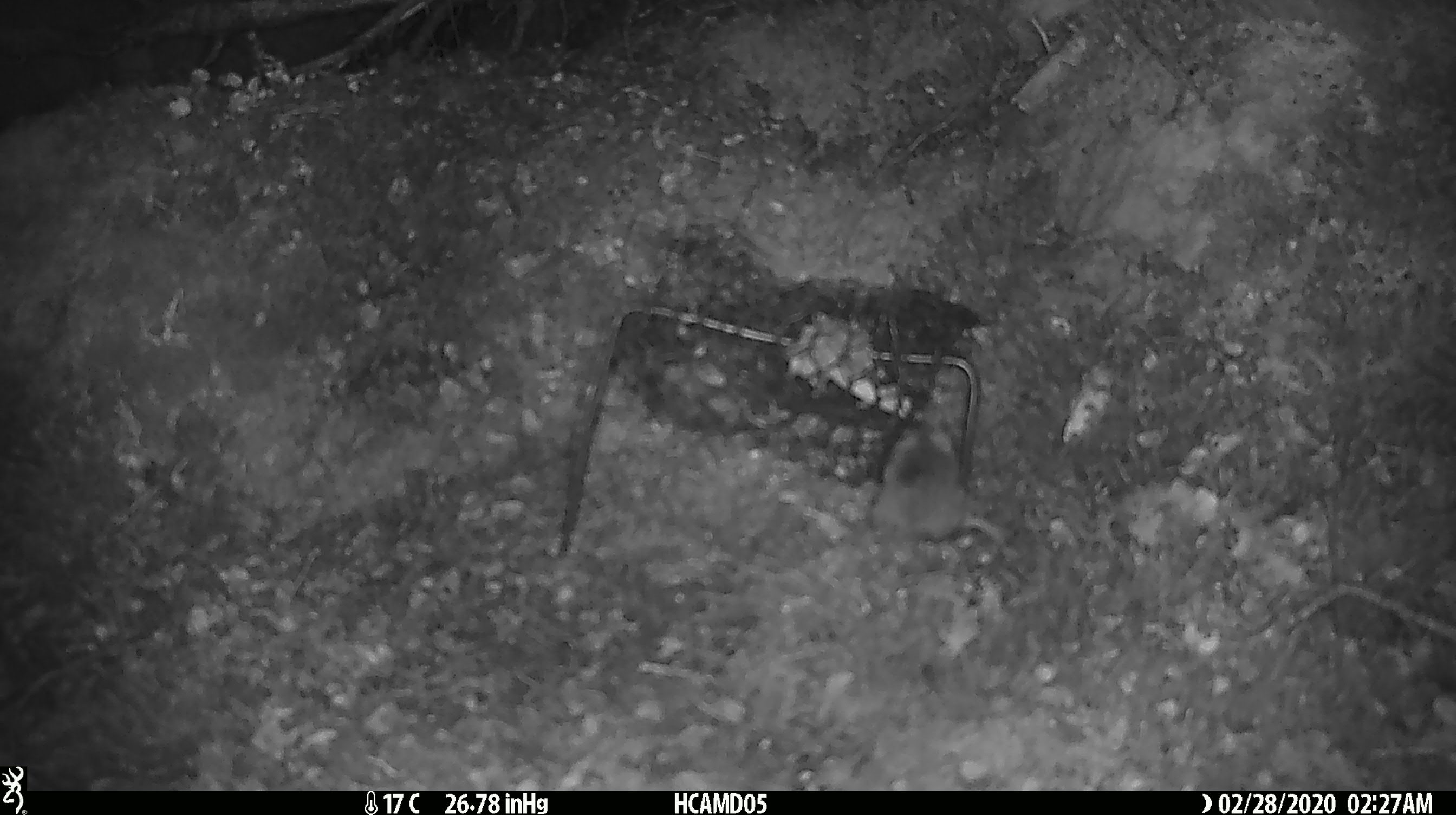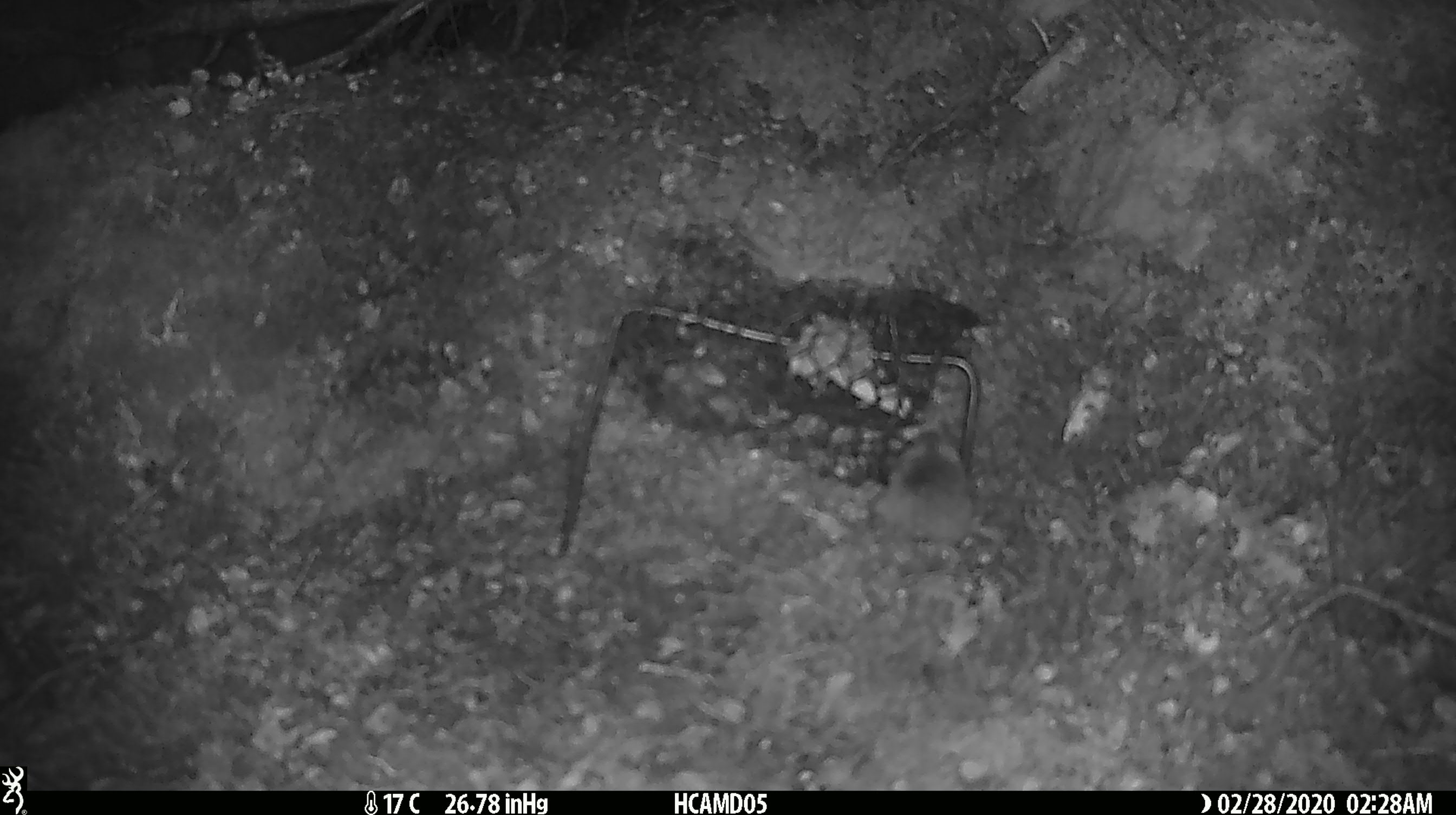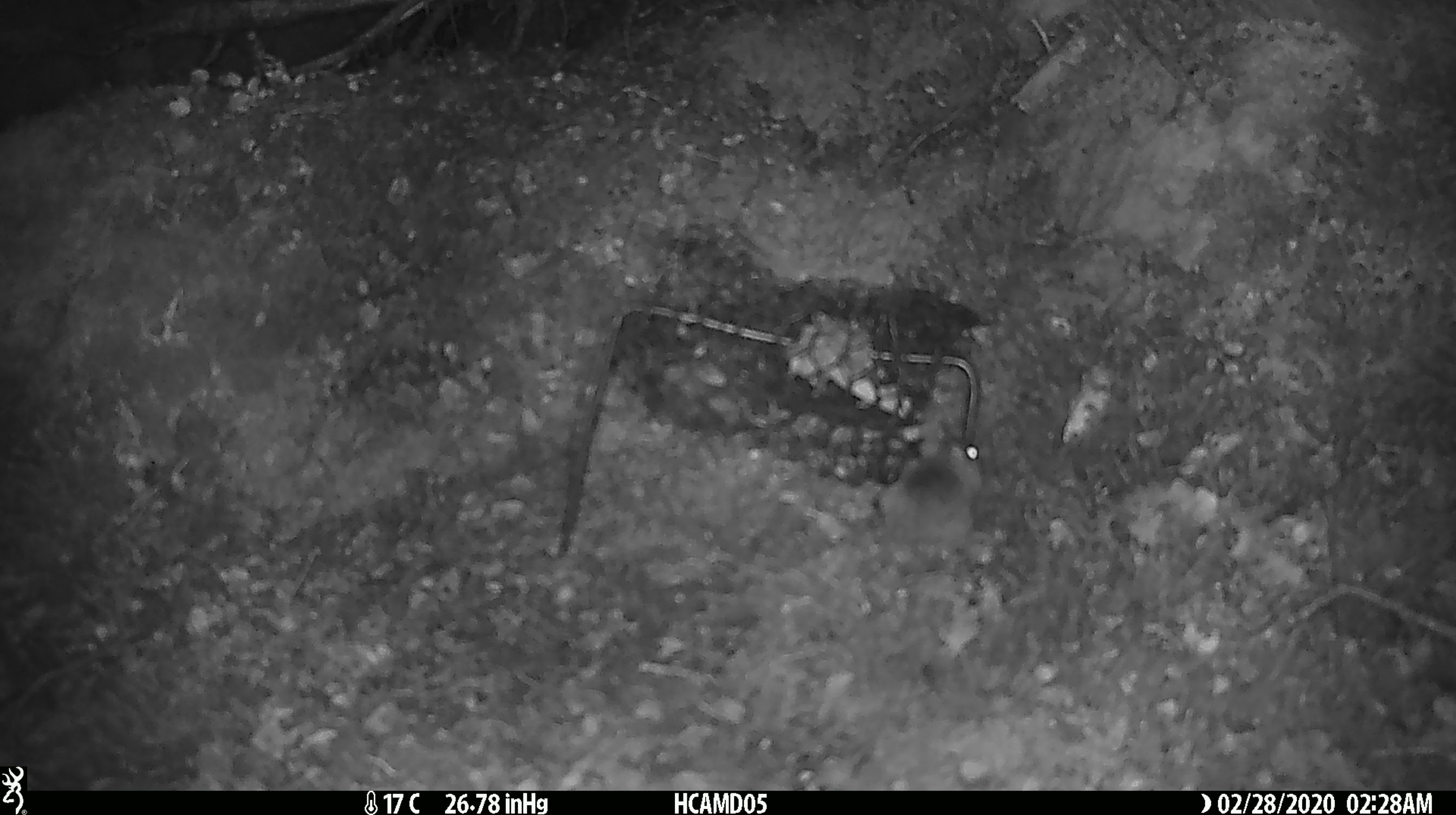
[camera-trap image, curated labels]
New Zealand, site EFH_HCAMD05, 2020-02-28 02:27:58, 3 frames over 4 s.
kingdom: Animalia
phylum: Chordata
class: Mammalia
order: Rodentia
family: Muridae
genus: Mus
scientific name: Mus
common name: mouse